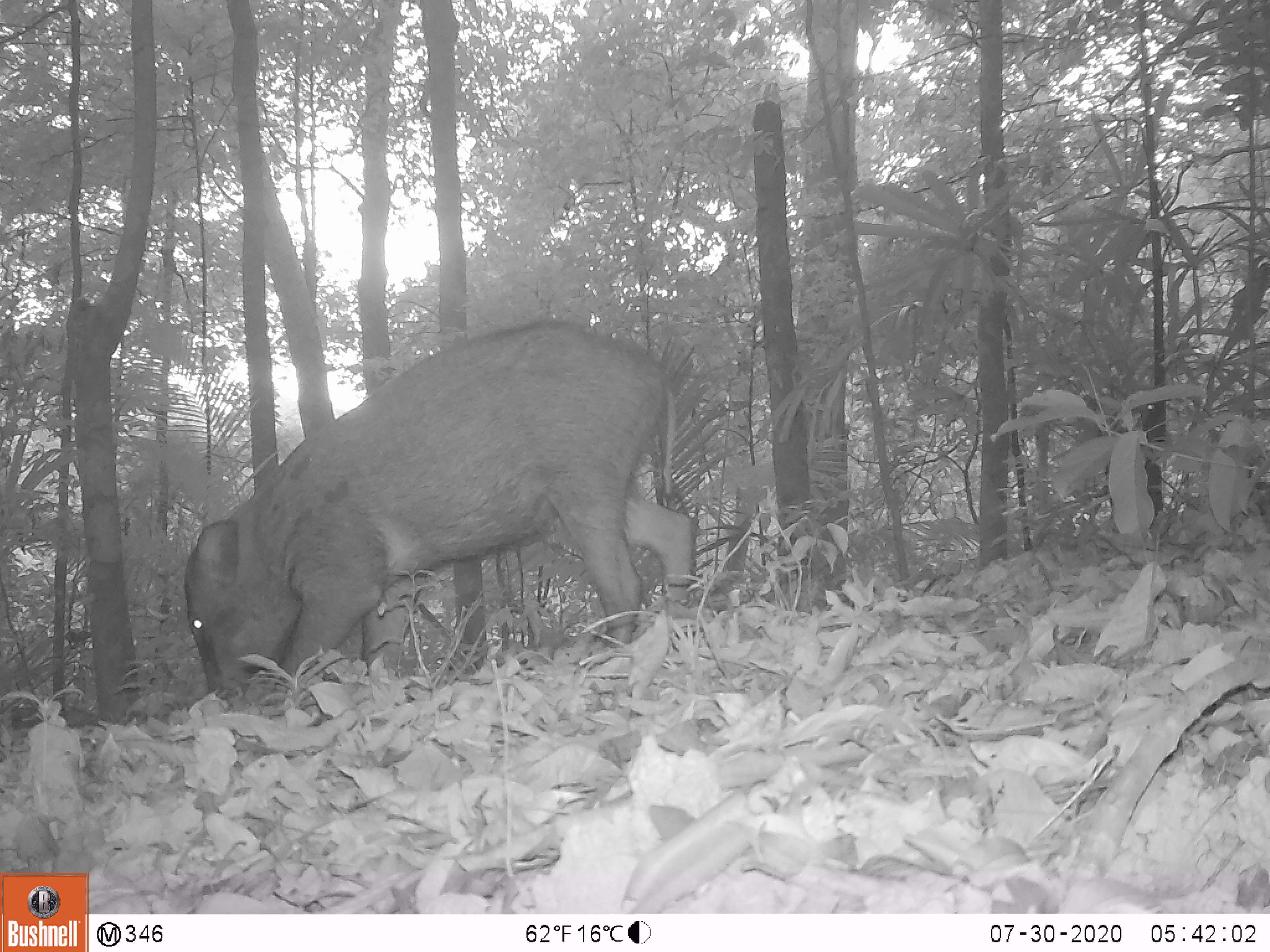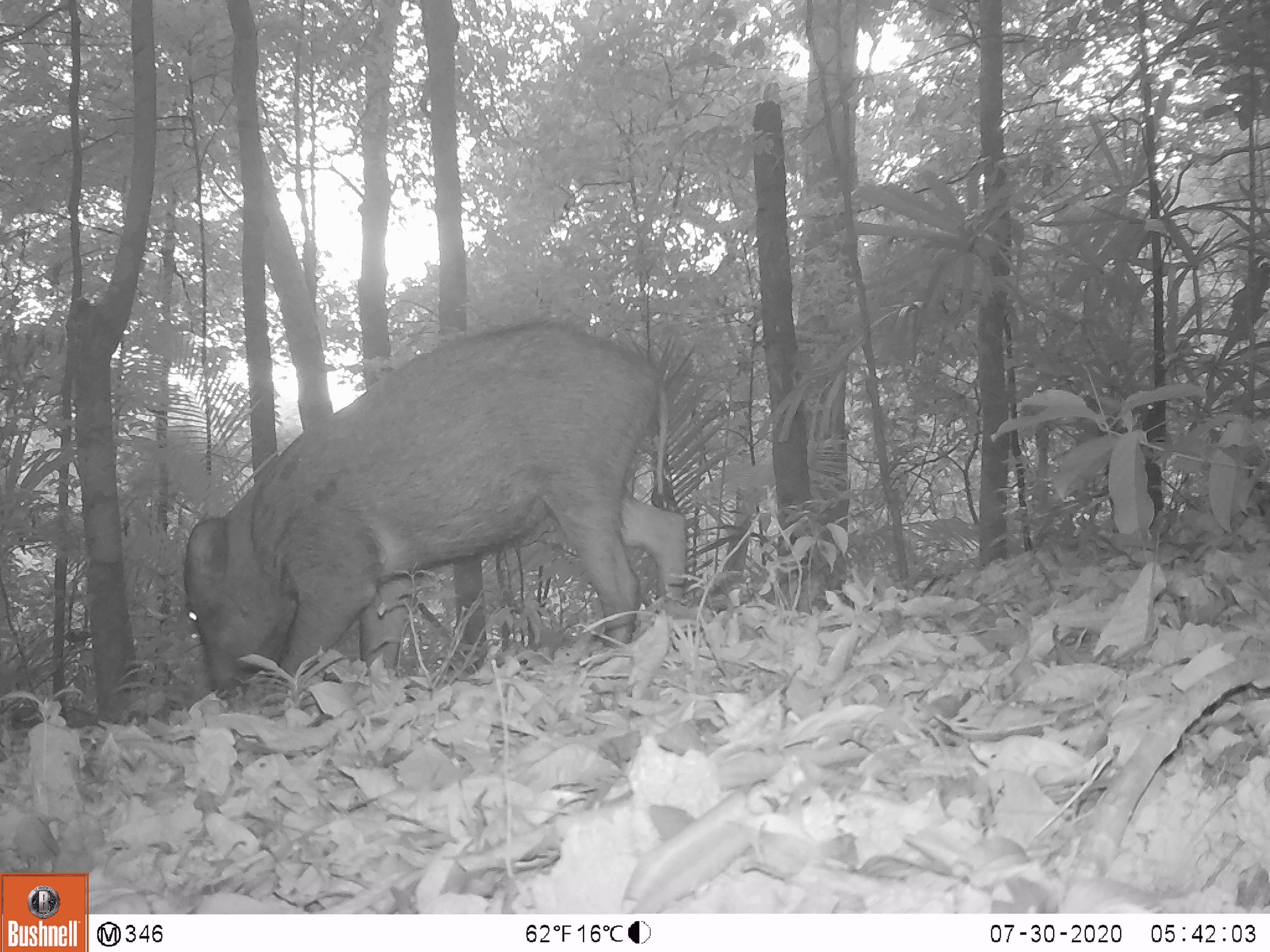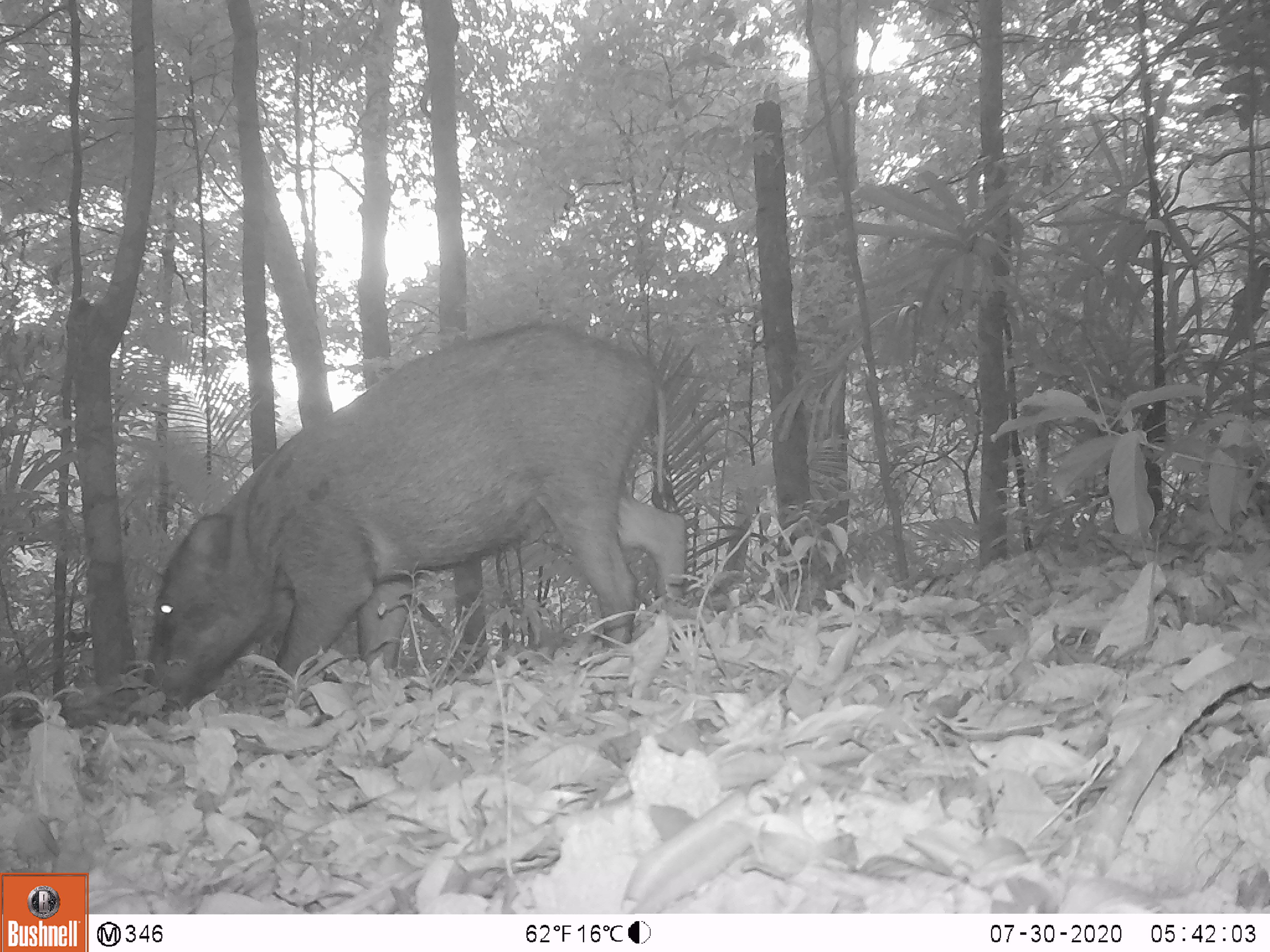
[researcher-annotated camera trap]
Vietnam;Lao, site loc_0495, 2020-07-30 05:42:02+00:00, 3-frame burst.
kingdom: Animalia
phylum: Chordata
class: Mammalia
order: Artiodactyla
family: Suidae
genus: Sus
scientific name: Sus scrofa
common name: eurasian wild pig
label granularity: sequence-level